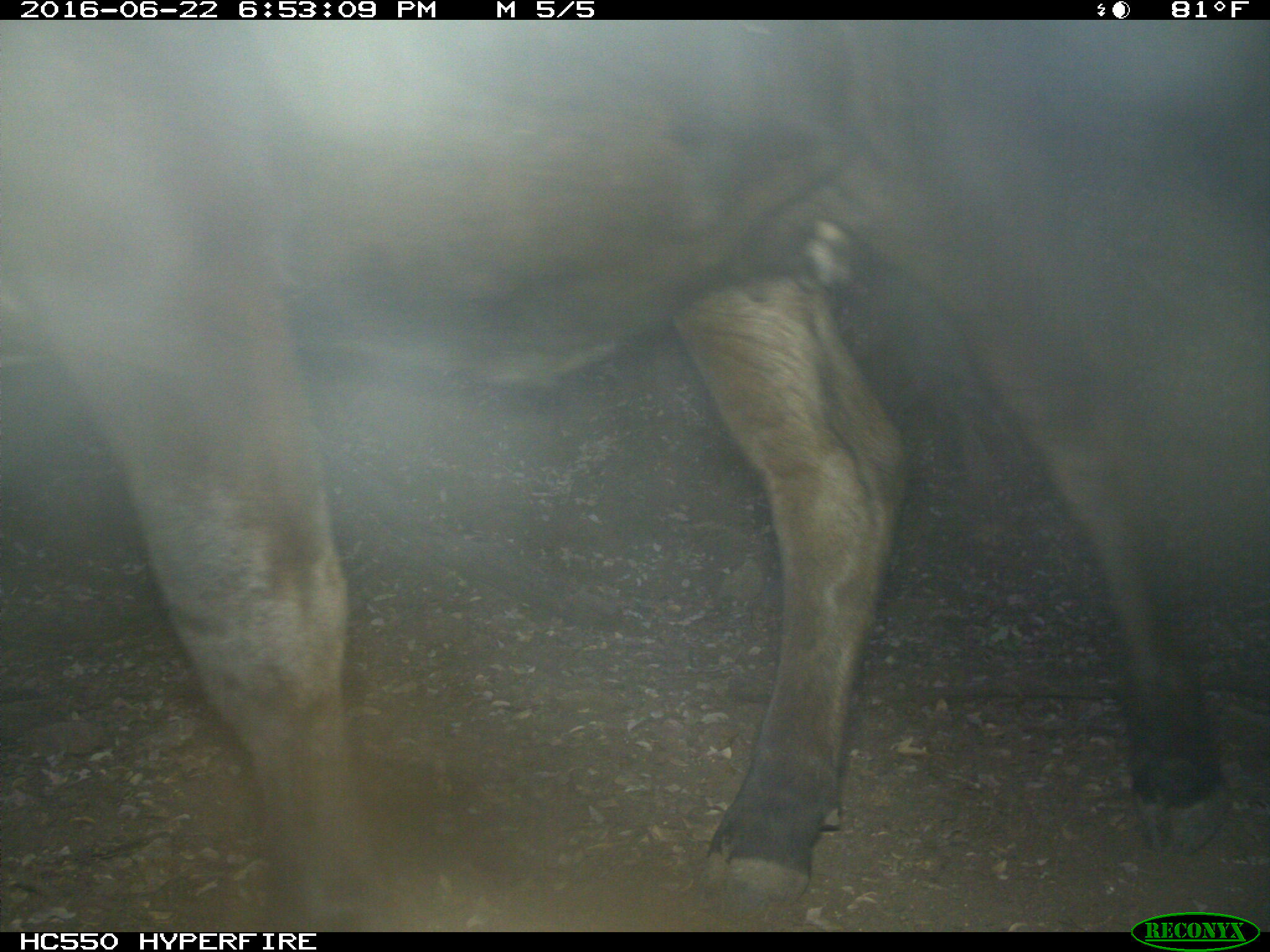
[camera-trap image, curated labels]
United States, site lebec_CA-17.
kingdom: Animalia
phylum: Chordata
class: Mammalia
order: Artiodactyla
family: Bovidae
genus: Bos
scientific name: Bos taurus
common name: domestic cow